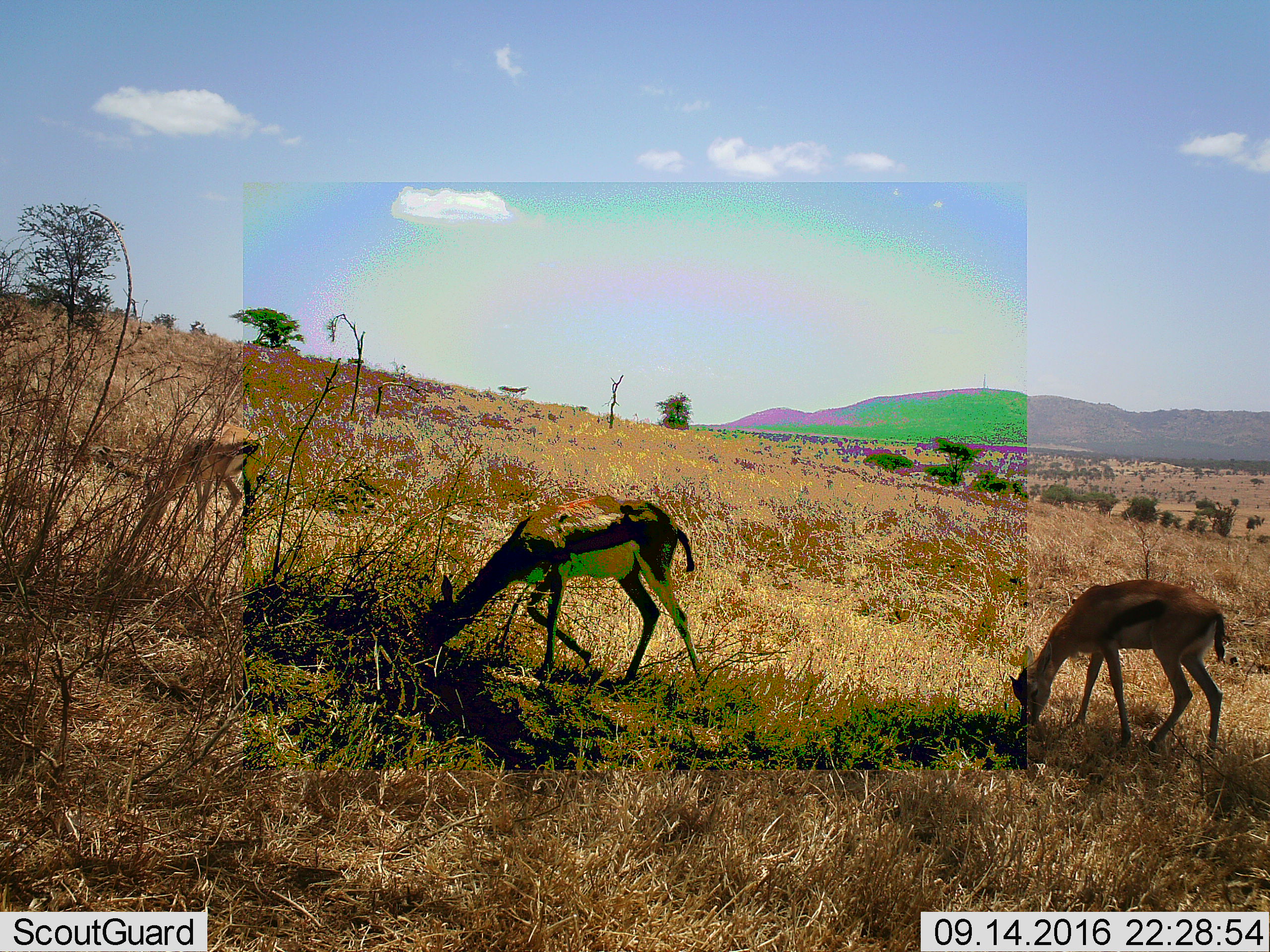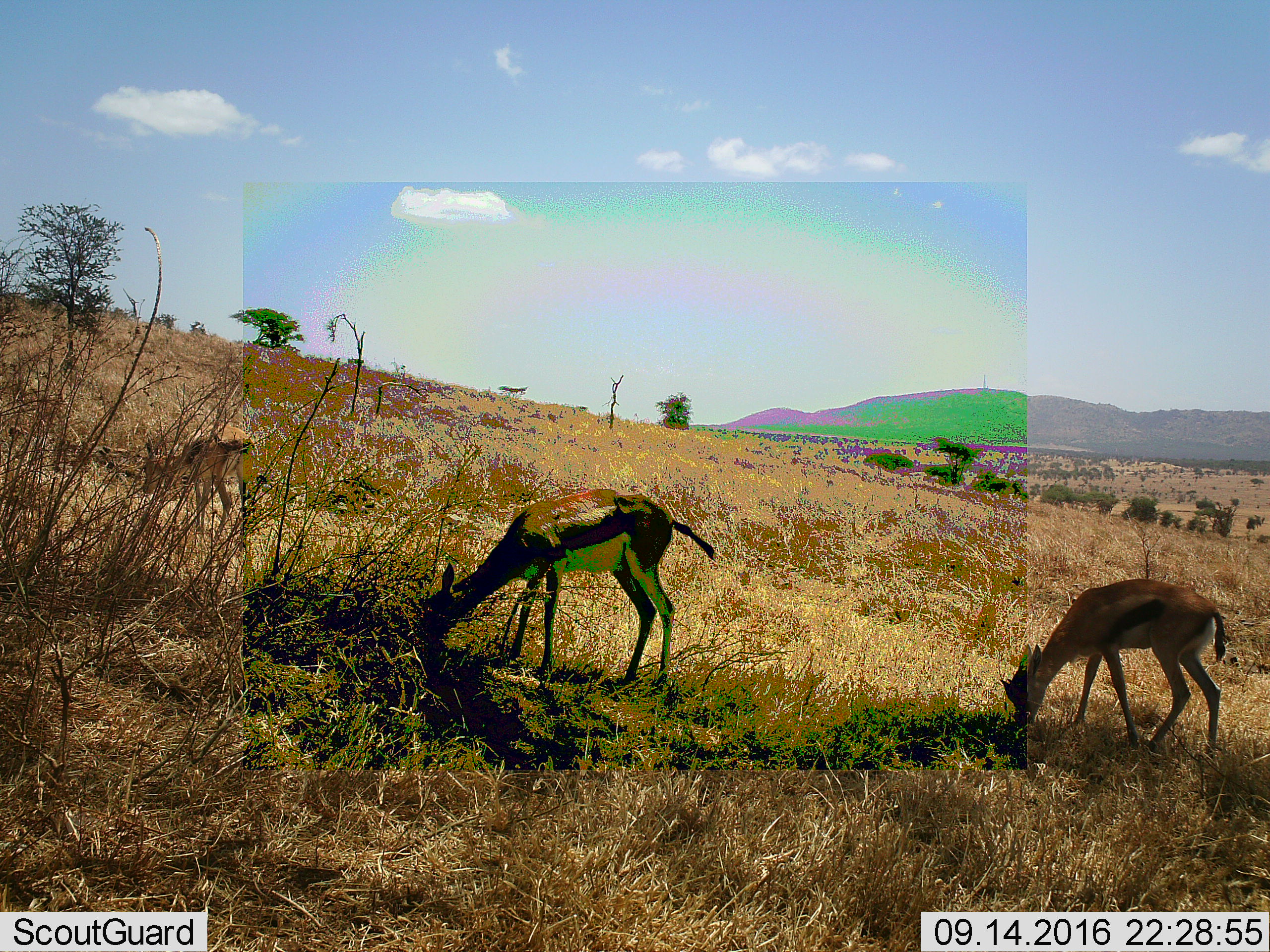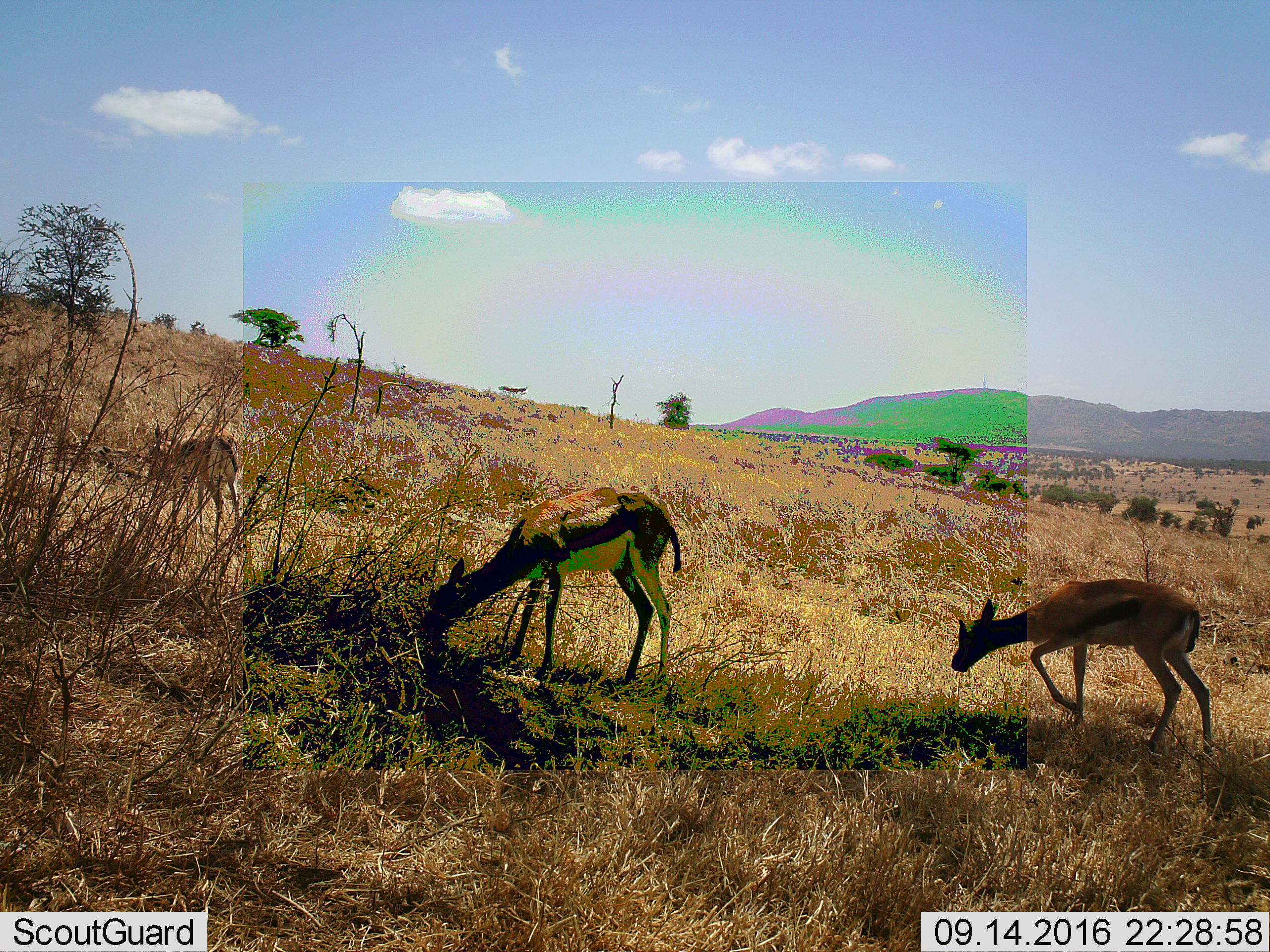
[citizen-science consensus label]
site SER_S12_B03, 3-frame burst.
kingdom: Animalia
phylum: Chordata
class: Mammalia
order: Artiodactyla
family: Bovidae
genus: Eudorcas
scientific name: Eudorcas thomsonii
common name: thomson's gazelle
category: gazellethomsons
Gazellethomsons (thomson's gazelle) (Eudorcas thomsonii), count 3. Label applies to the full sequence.